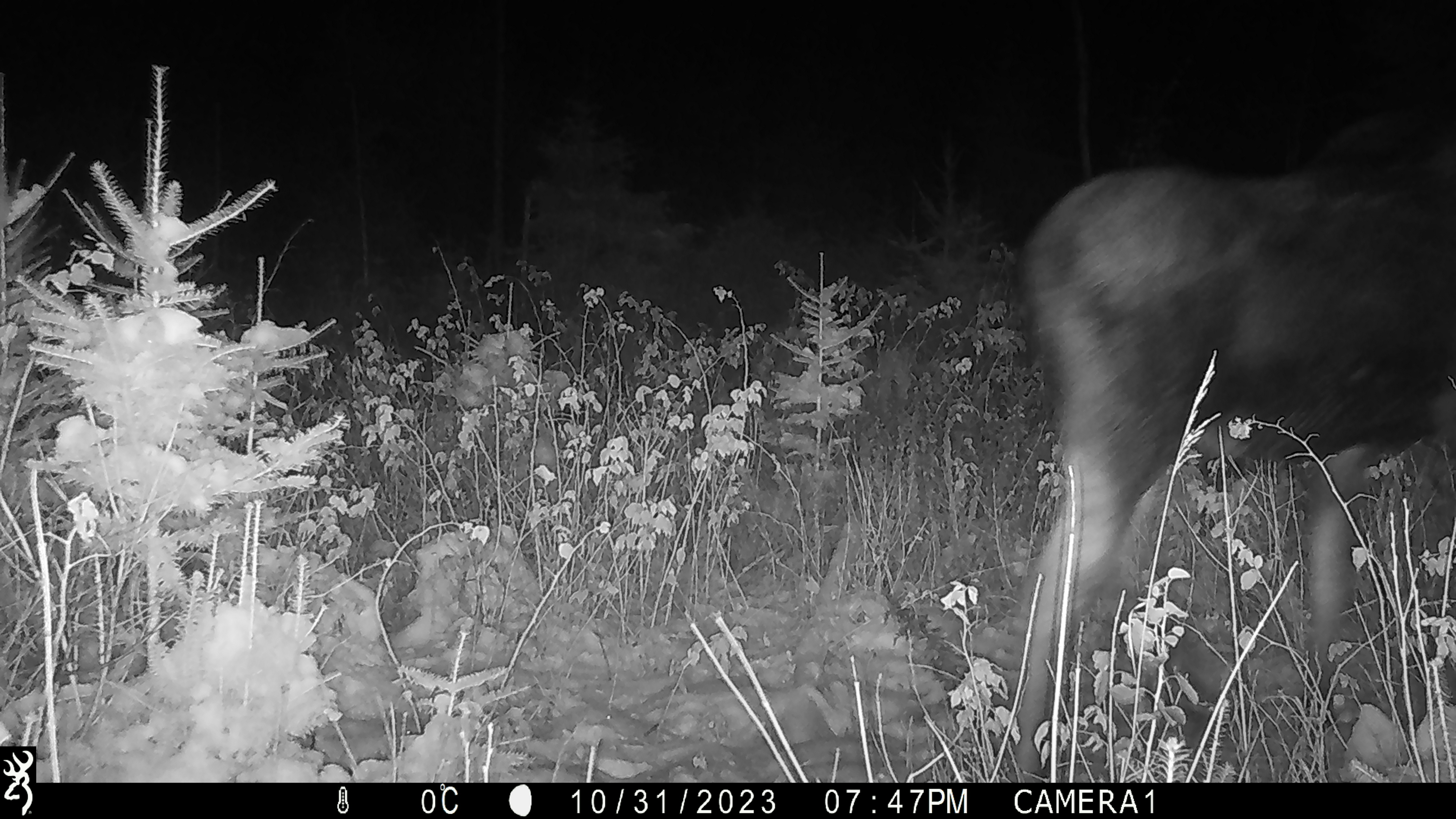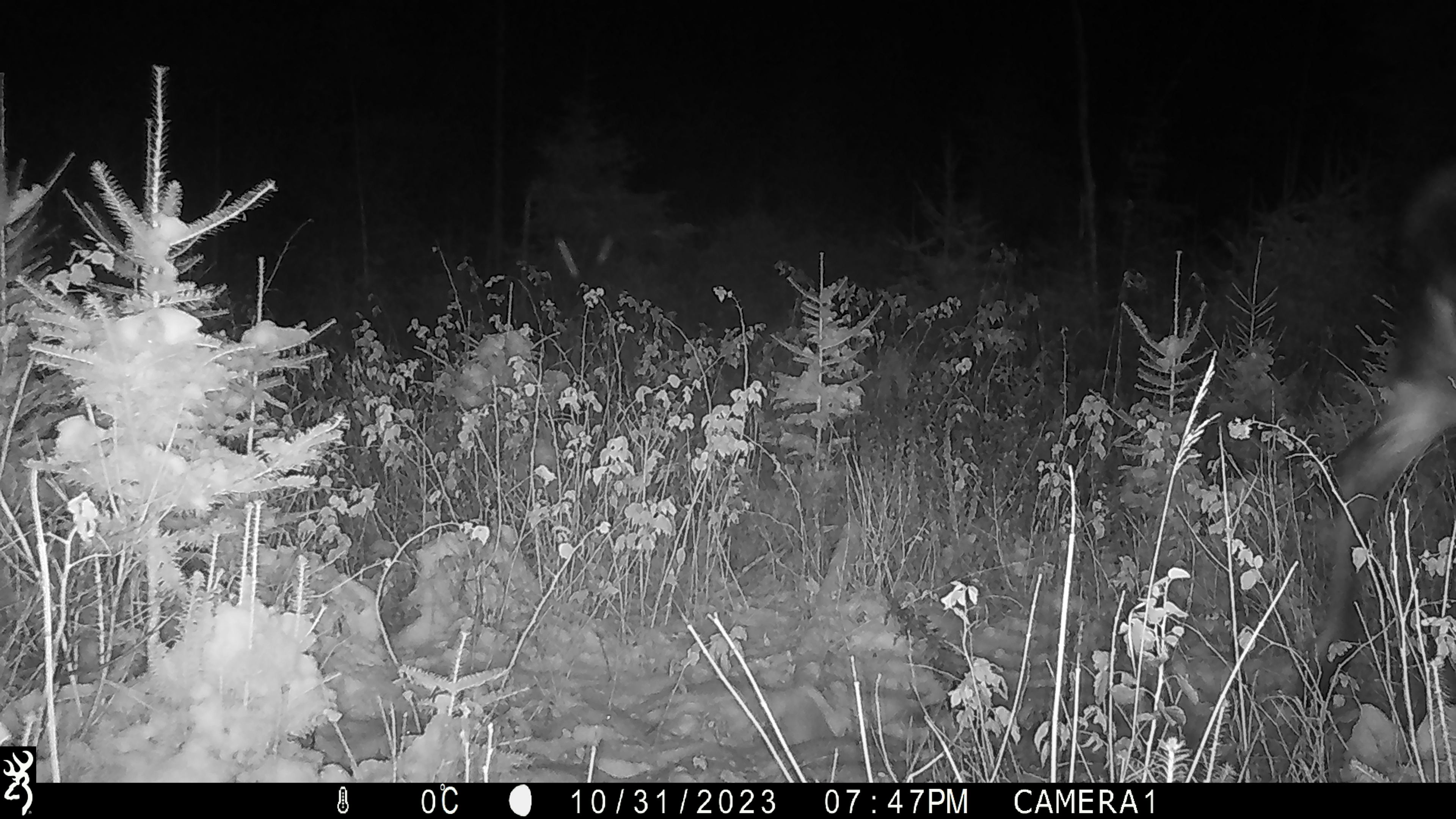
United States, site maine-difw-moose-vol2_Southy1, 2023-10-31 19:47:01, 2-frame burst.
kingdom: Animalia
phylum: Chordata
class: Mammalia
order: Artiodactyla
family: Cervidae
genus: Alces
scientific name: Alces alces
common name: moose